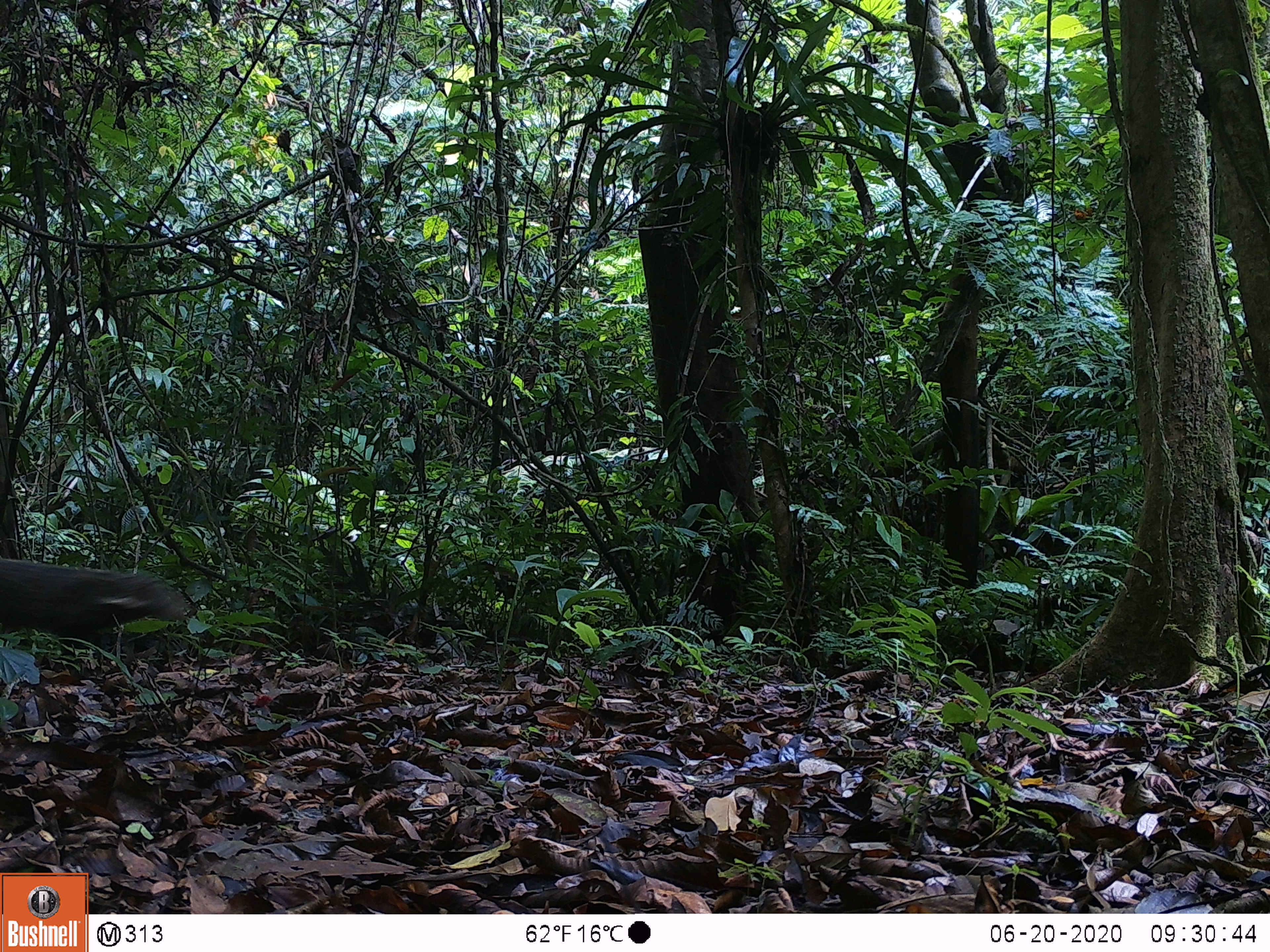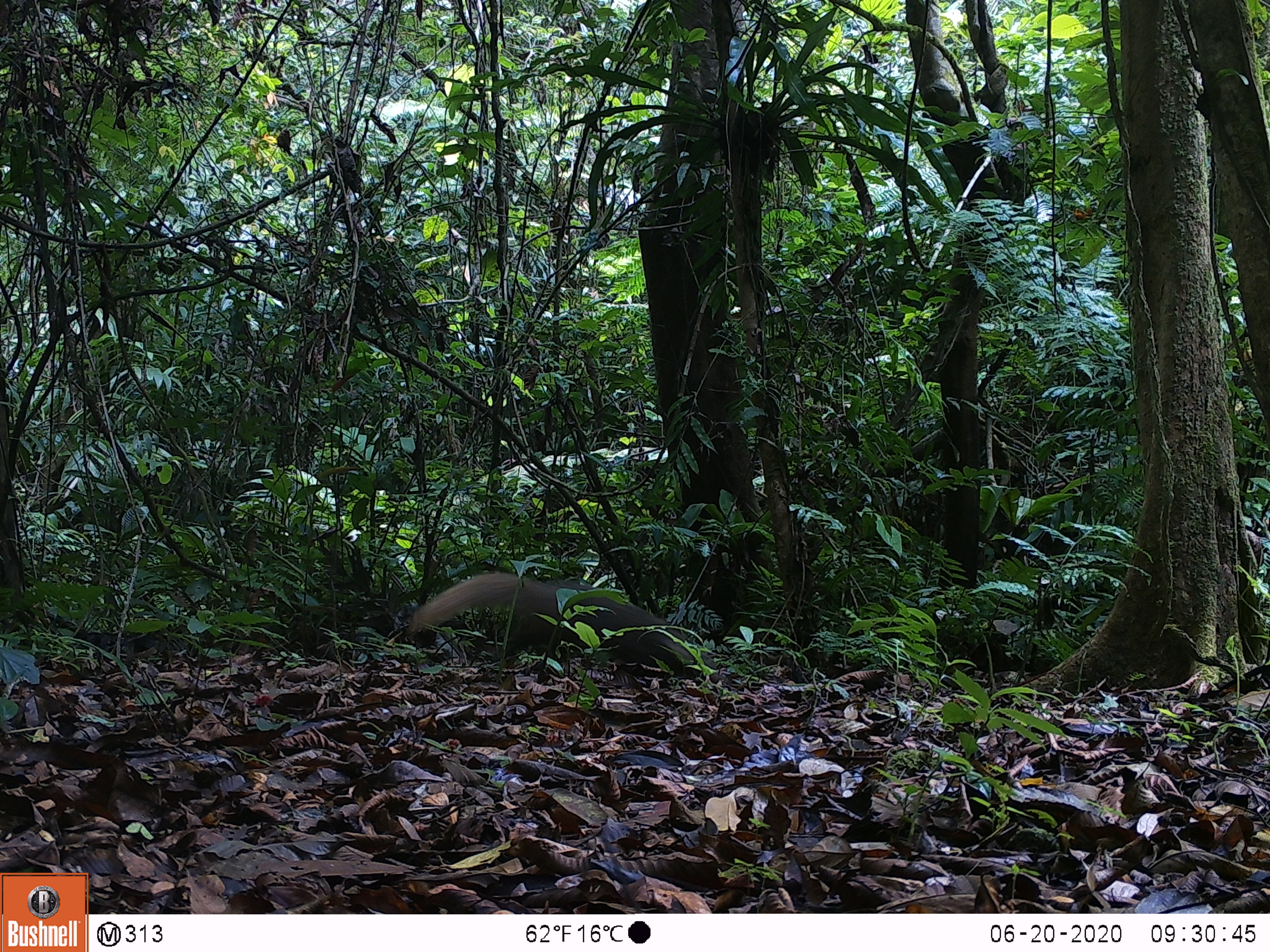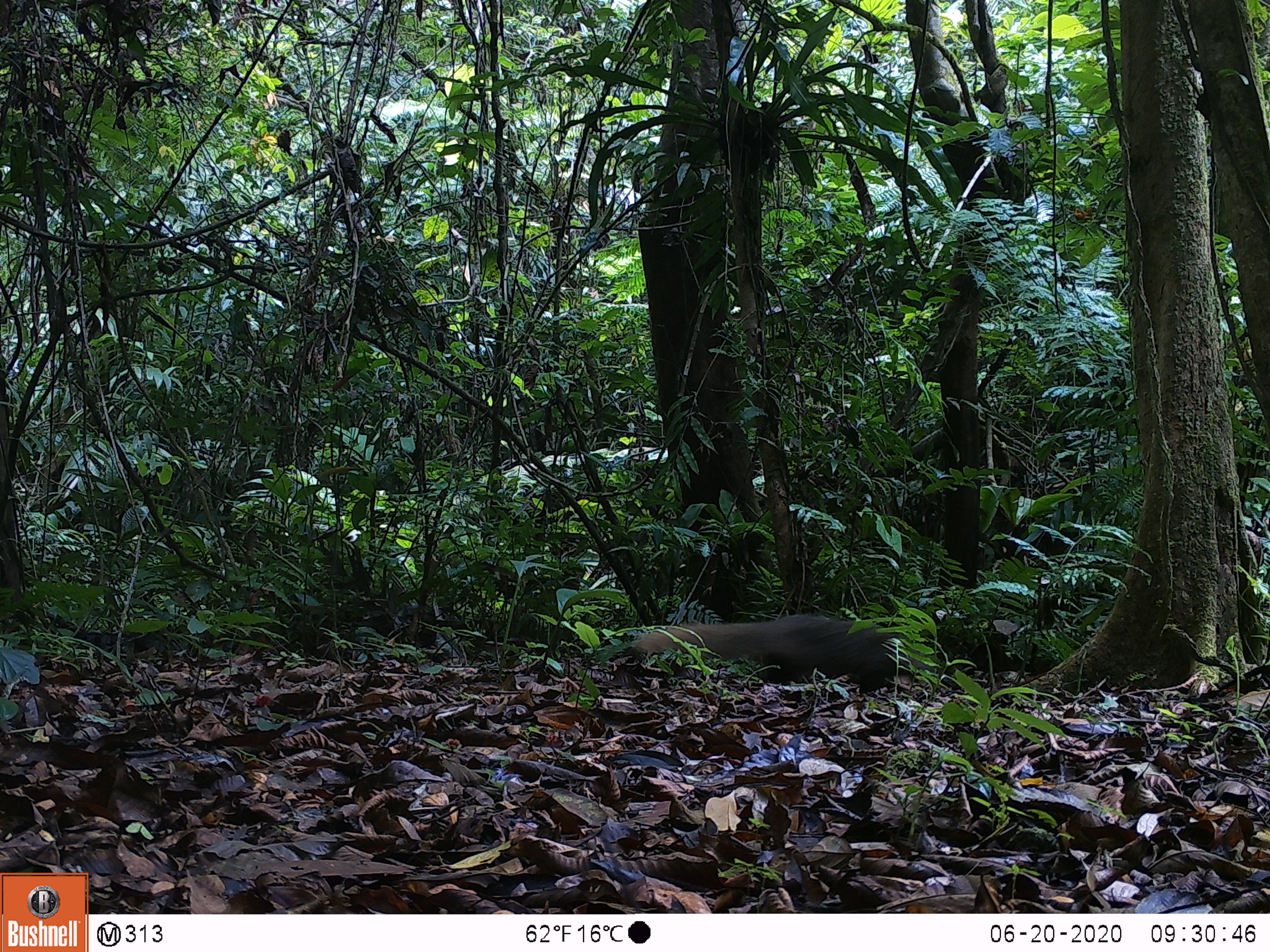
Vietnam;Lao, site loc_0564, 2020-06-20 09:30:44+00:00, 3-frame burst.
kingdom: Animalia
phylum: Chordata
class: Mammalia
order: Carnivora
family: Herpestidae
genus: Urva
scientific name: Urva urva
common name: crab-eating mongoose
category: crab eating mongoose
Crab eating mongoose (crab-eating mongoose) (Urva urva). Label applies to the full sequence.